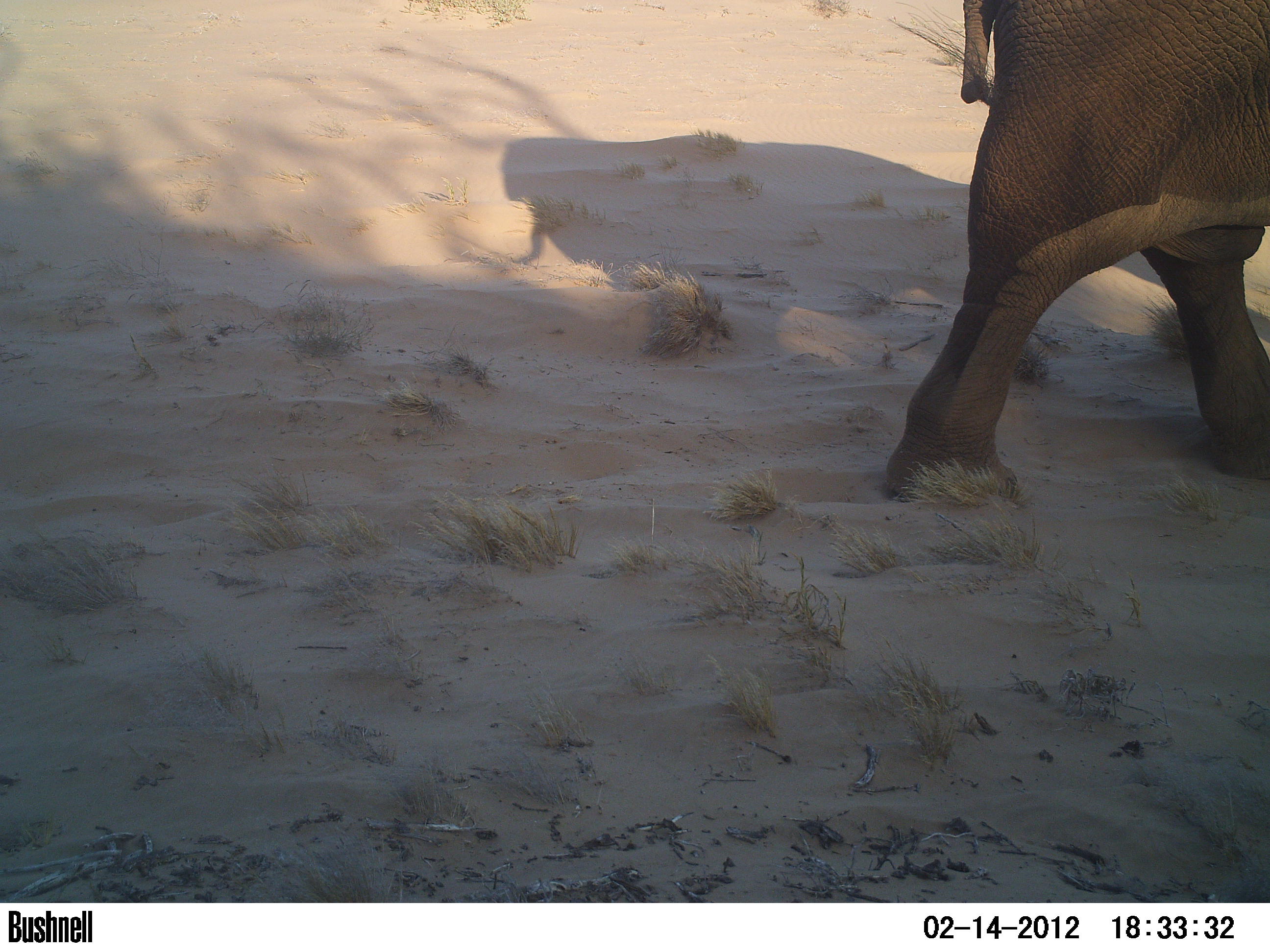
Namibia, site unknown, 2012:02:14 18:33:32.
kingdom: Animalia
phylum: Chordata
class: Mammalia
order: Proboscidea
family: Elephantidae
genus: Loxodonta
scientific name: Loxodonta africana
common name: african elephant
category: loxodanta africana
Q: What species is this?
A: Loxodanta africana (african elephant) (Loxodonta africana).